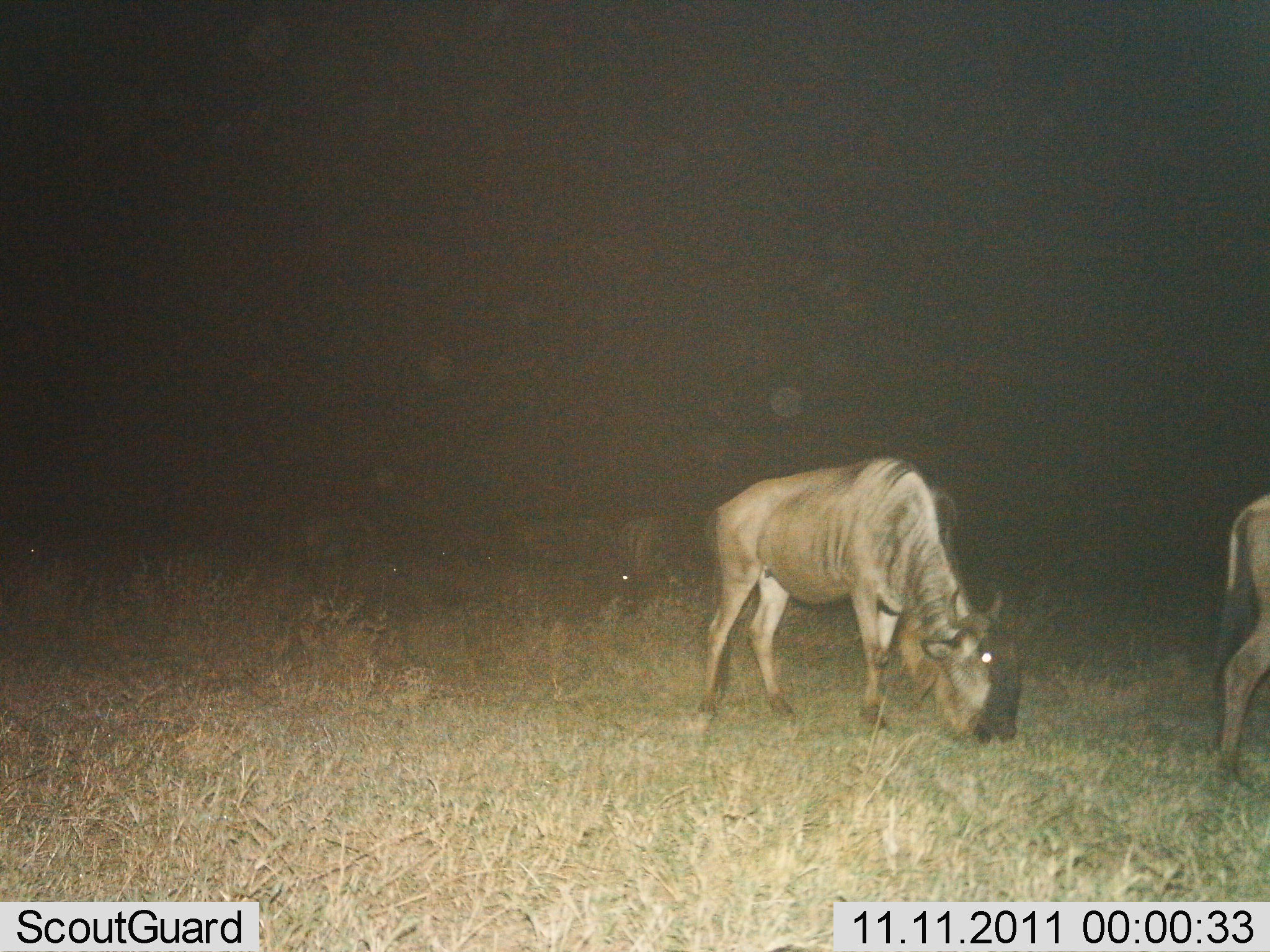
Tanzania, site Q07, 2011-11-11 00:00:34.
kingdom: Animalia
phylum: Chordata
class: Mammalia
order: Artiodactyla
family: Bovidae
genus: Connochaetes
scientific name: Connochaetes taurinus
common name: blue wildebeest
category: wildebeest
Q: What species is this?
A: Wildebeest (blue wildebeest) (Connochaetes taurinus).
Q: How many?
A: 3.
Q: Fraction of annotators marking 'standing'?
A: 15%.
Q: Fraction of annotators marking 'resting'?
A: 0%.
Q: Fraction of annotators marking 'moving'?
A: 23%.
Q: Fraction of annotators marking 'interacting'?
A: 0%.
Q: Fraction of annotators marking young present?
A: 0%.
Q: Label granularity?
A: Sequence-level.